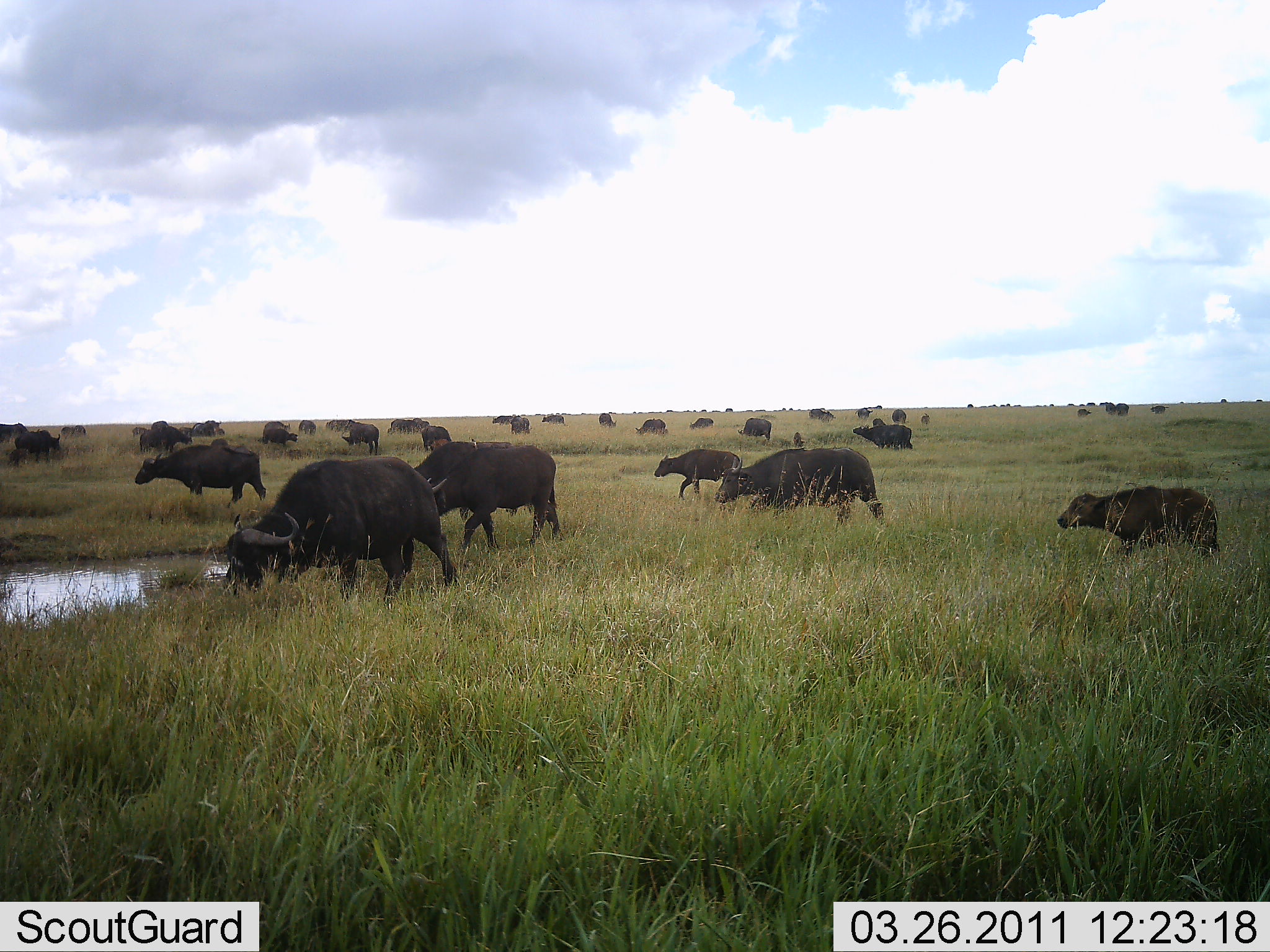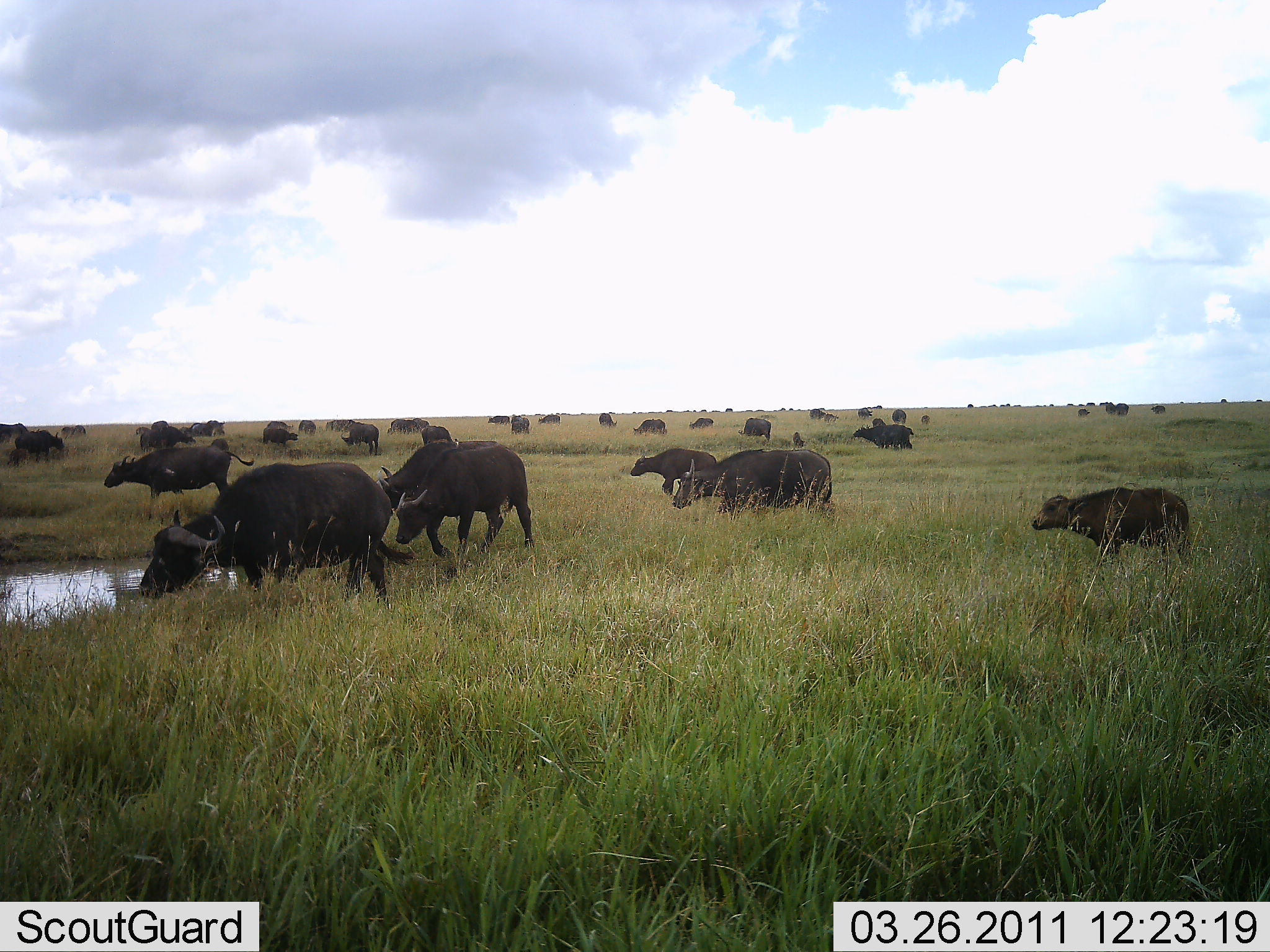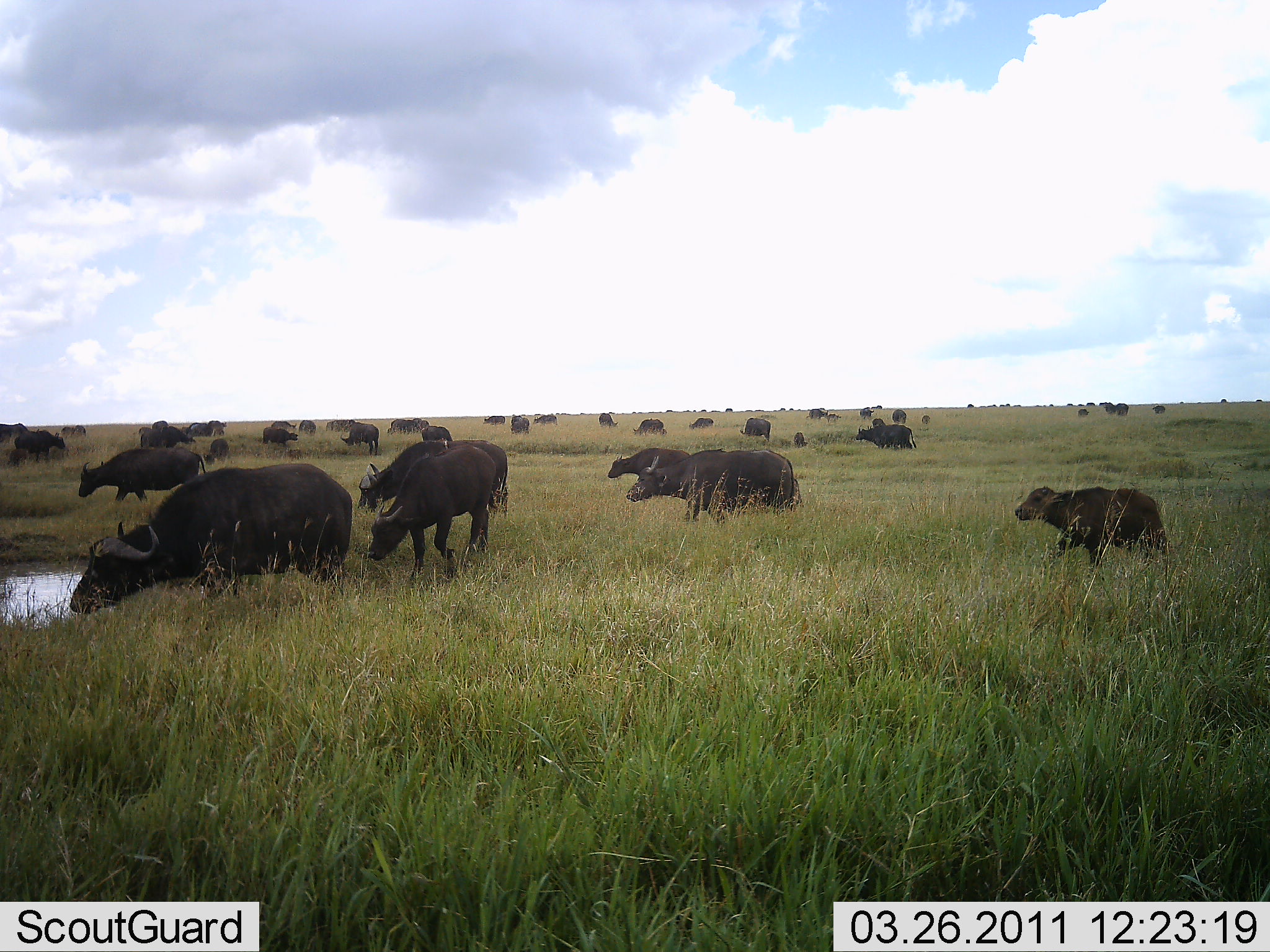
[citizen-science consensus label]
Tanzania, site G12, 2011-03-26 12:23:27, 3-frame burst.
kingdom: Animalia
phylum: Chordata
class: Mammalia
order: Artiodactyla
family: Bovidae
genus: Syncerus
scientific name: Syncerus caffer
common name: cape buffalo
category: buffalo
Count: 11-50.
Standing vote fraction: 18%.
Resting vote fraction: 9%.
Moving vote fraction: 100%.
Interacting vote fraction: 0%.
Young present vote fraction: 73%.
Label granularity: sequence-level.